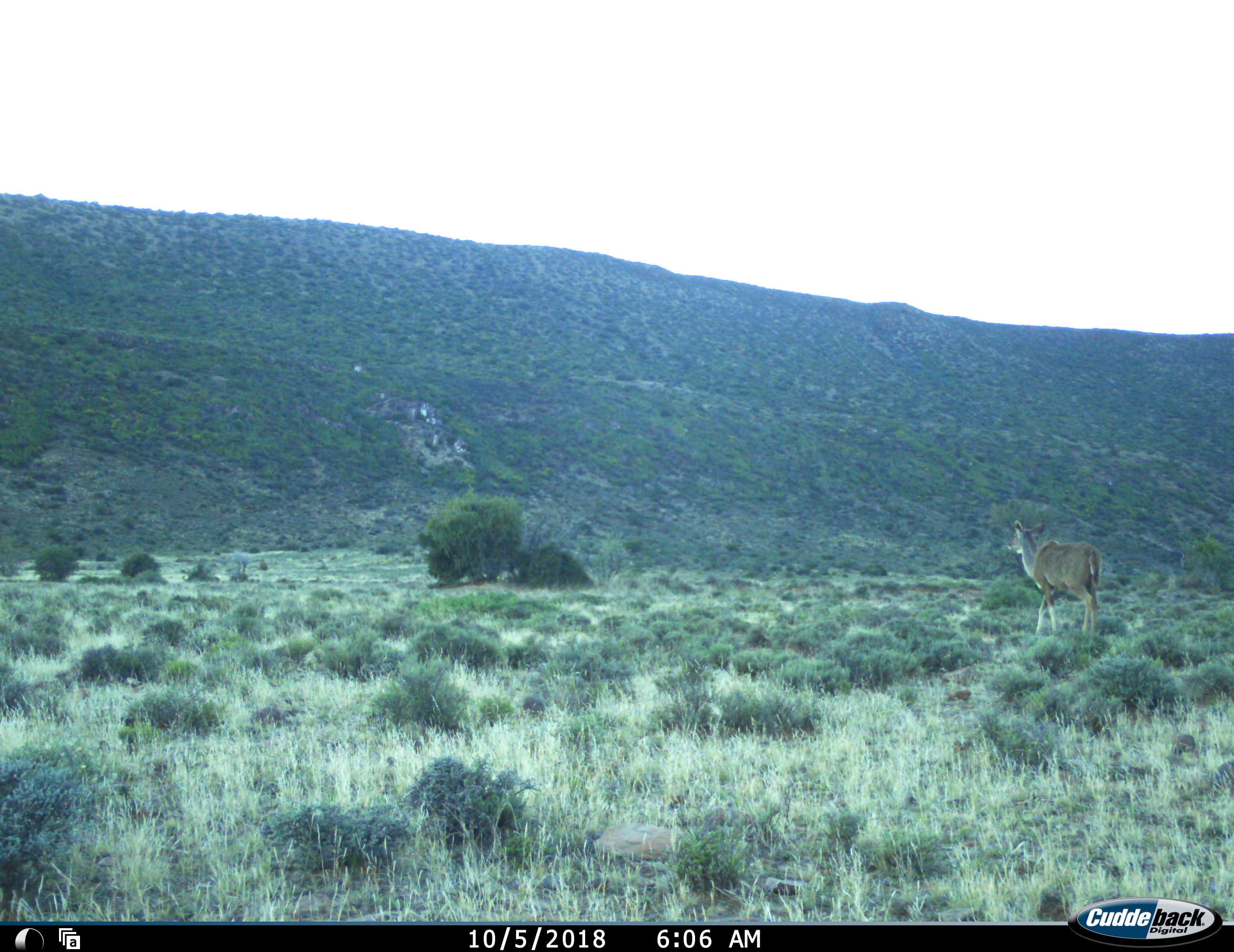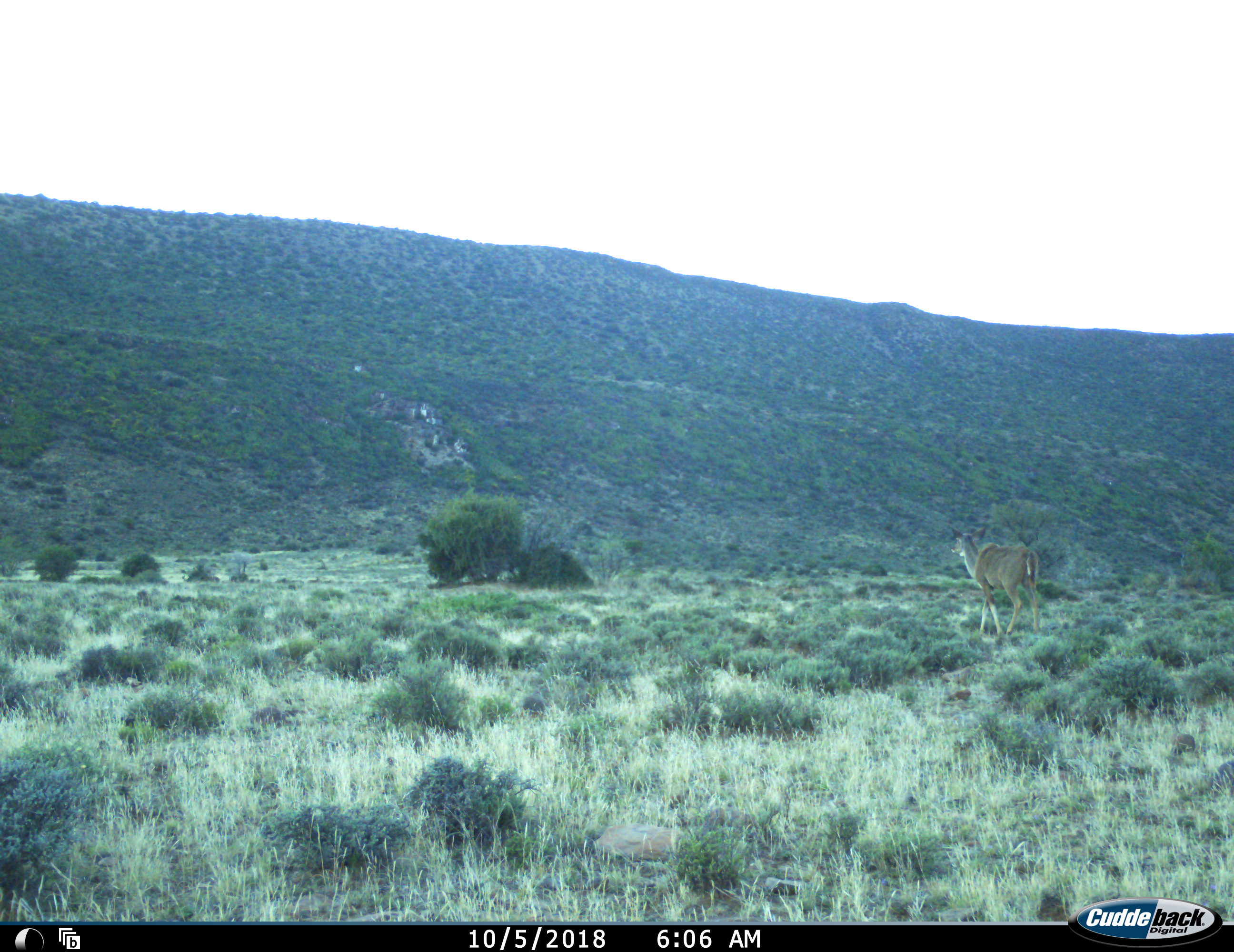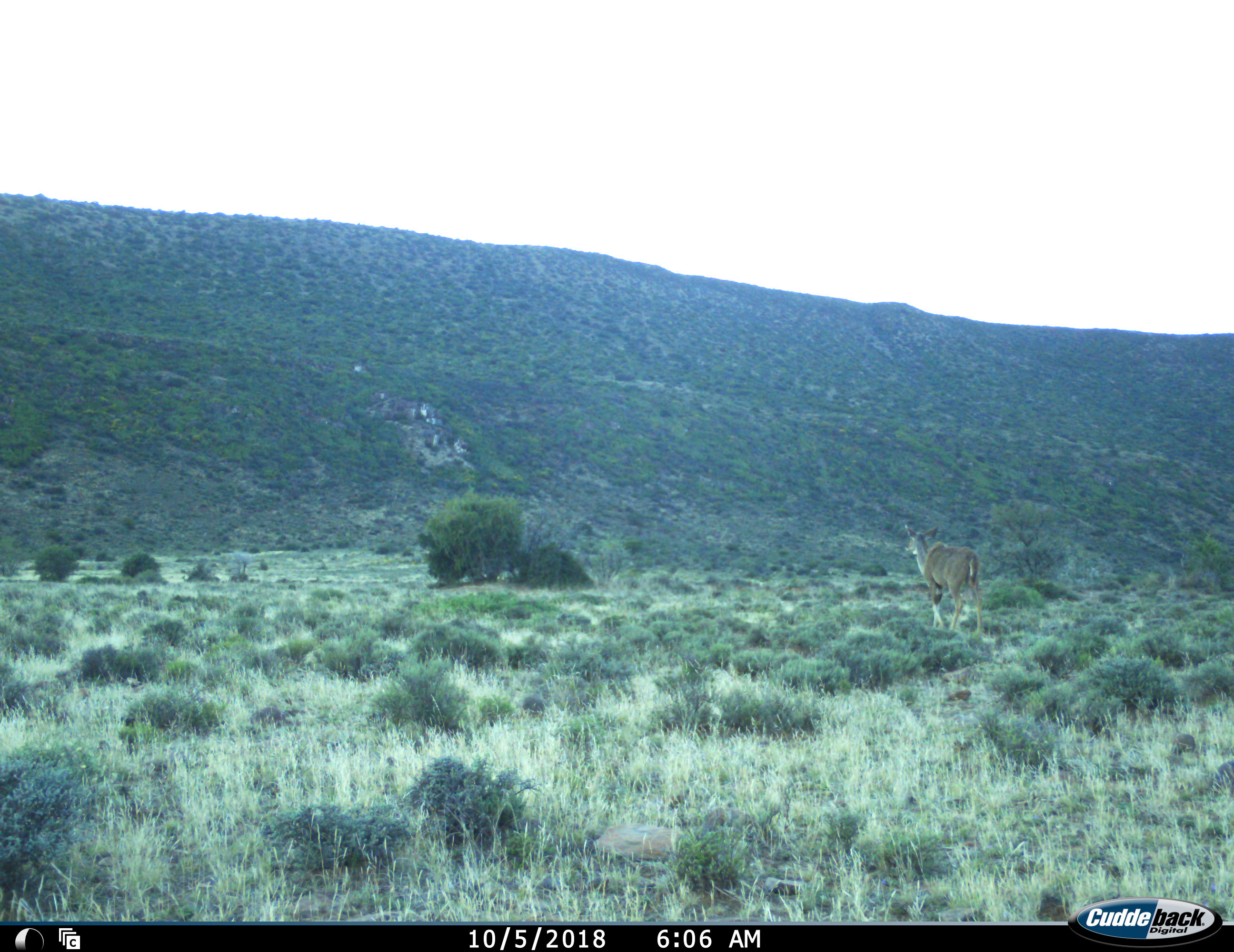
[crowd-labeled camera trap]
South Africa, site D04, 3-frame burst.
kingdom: Animalia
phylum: Chordata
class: Mammalia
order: Artiodactyla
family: Bovidae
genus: Tragelaphus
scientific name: Tragelaphus strepsiceros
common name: greater kudu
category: kudu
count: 1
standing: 0%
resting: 0%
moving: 100%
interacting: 0%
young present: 0%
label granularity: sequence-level